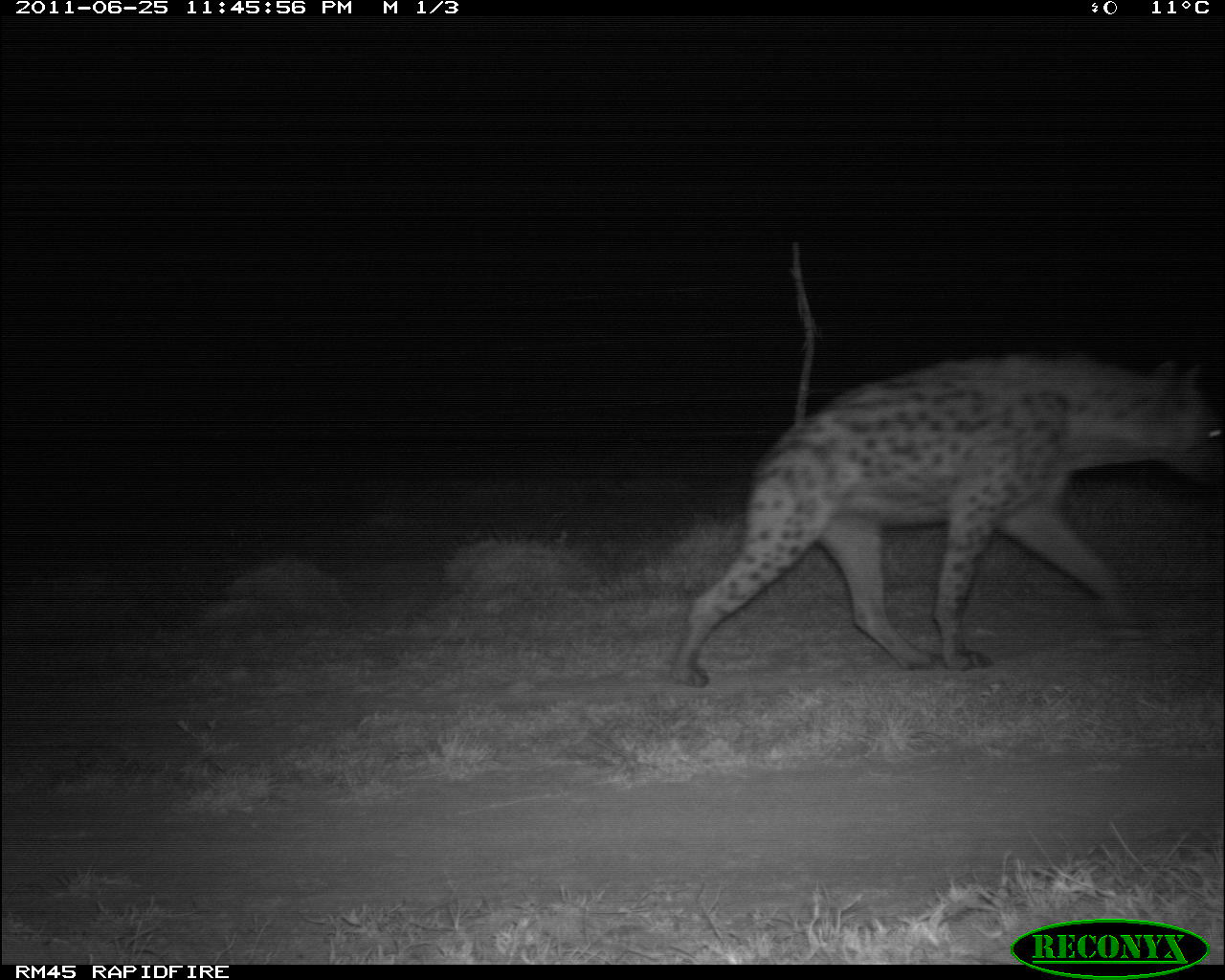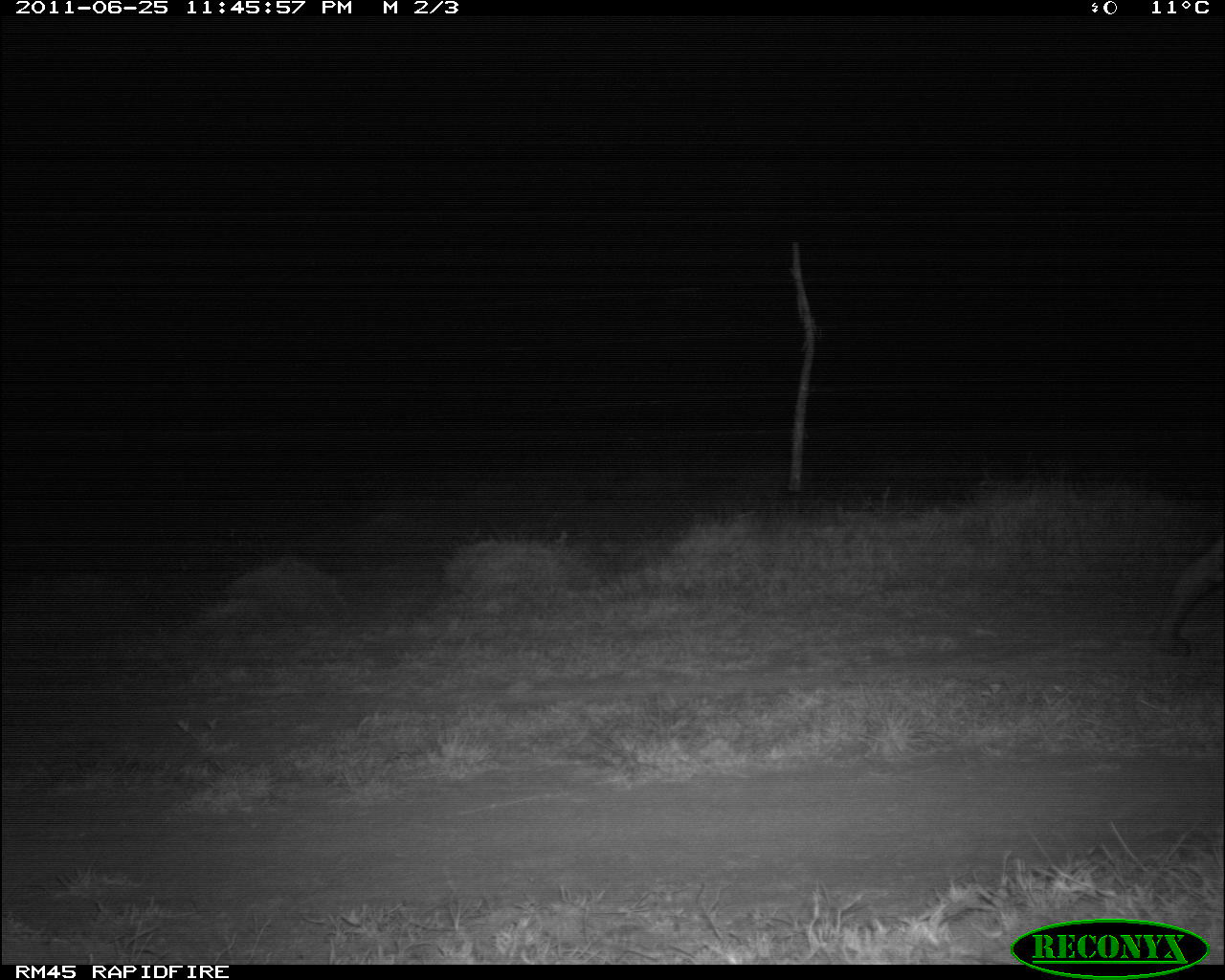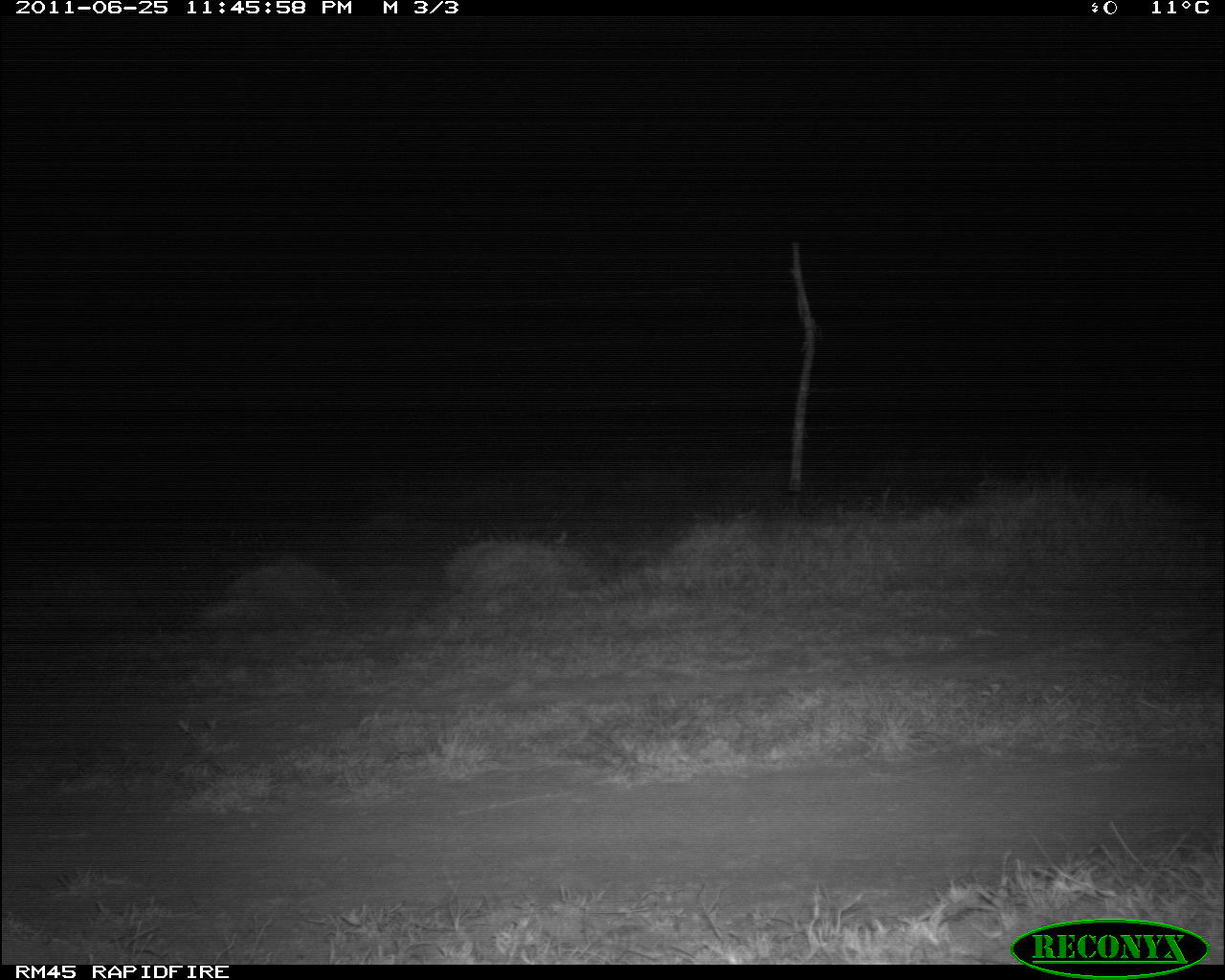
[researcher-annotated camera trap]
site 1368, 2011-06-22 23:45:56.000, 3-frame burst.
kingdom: Animalia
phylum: Chordata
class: Mammalia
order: Carnivora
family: Hyaenidae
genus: Crocuta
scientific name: Crocuta crocuta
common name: spotted hyena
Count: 1.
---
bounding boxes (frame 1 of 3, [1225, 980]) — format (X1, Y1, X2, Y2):
crocuta crocuta: (665, 347, 1222, 684)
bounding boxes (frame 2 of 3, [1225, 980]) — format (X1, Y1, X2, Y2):
crocuta crocuta: (1140, 524, 1225, 657)